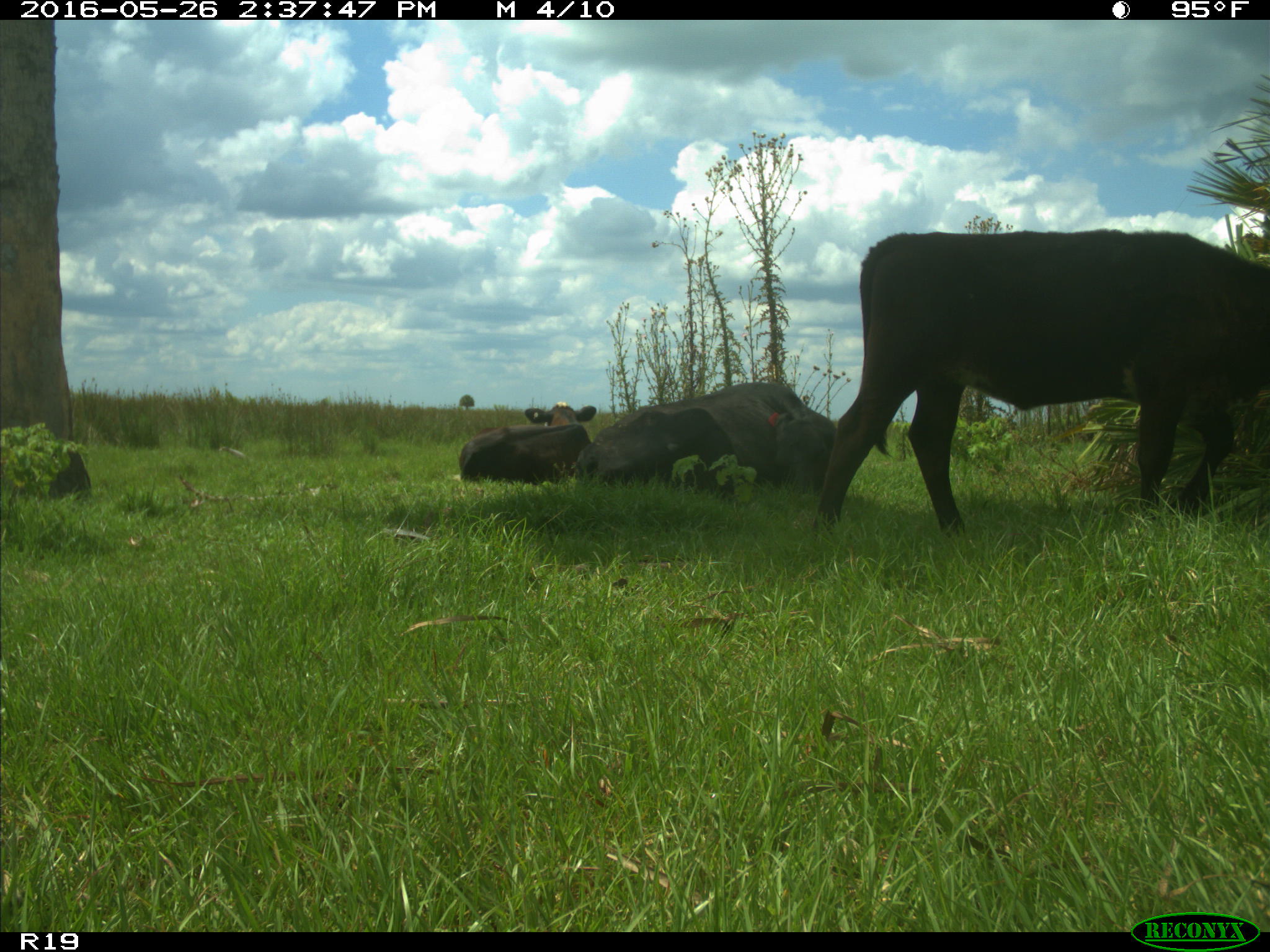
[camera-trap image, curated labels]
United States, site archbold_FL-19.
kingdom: Animalia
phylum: Chordata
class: Mammalia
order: Artiodactyla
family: Bovidae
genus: Bos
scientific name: Bos taurus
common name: domestic cow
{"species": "Bos taurus (domestic cow)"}